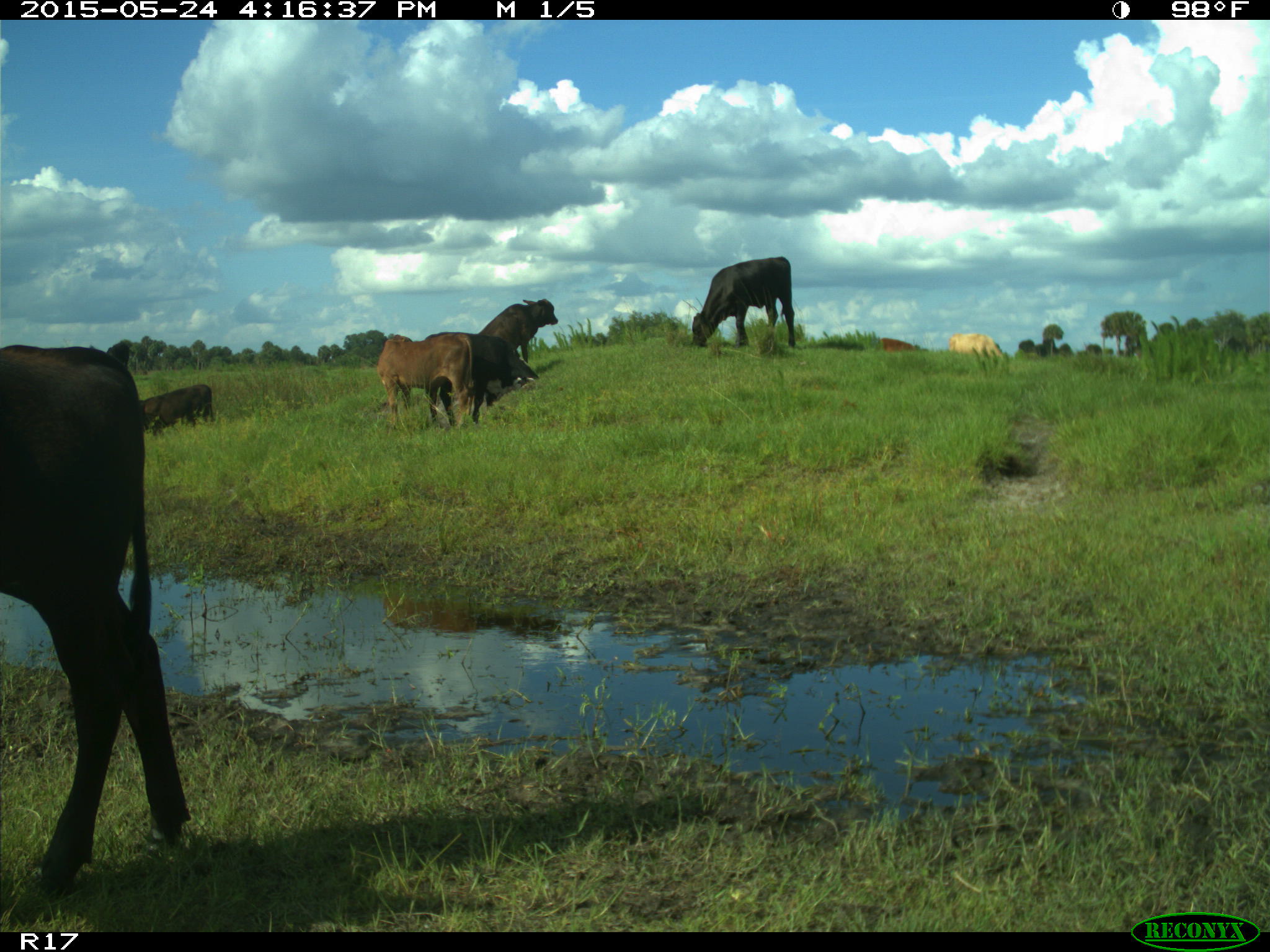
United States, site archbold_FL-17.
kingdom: Animalia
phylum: Chordata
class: Mammalia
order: Artiodactyla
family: Bovidae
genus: Bos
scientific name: Bos taurus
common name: domestic cow